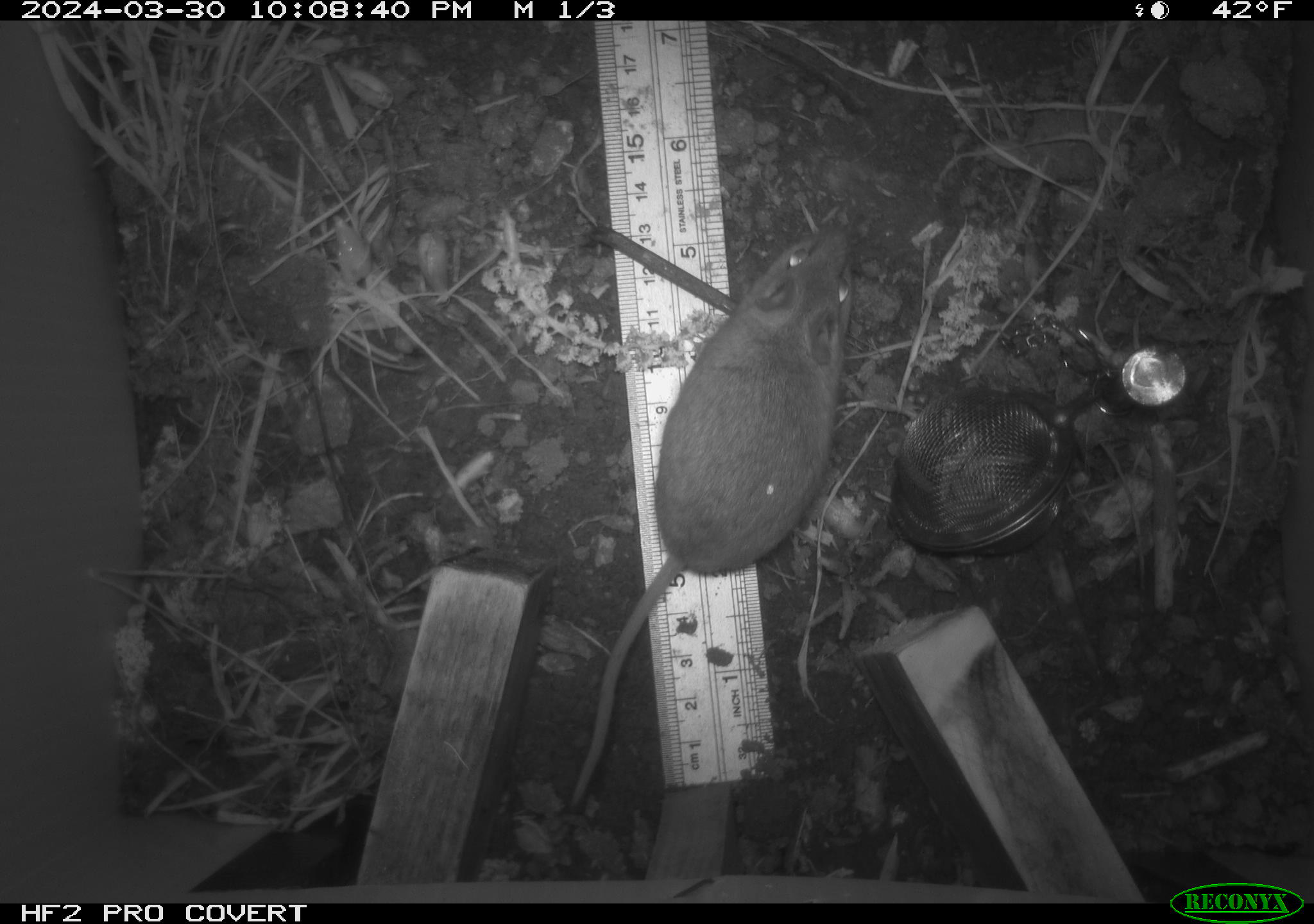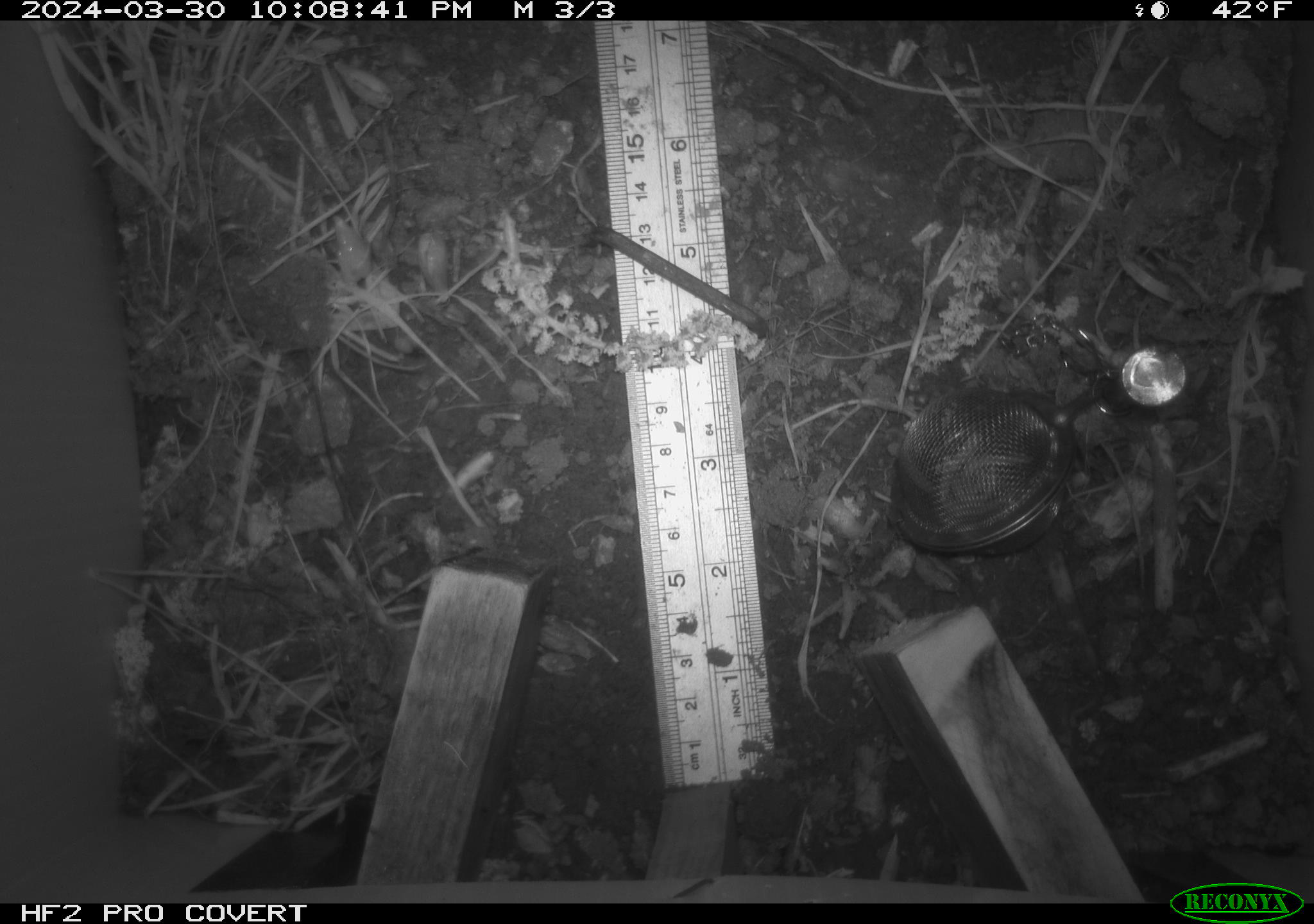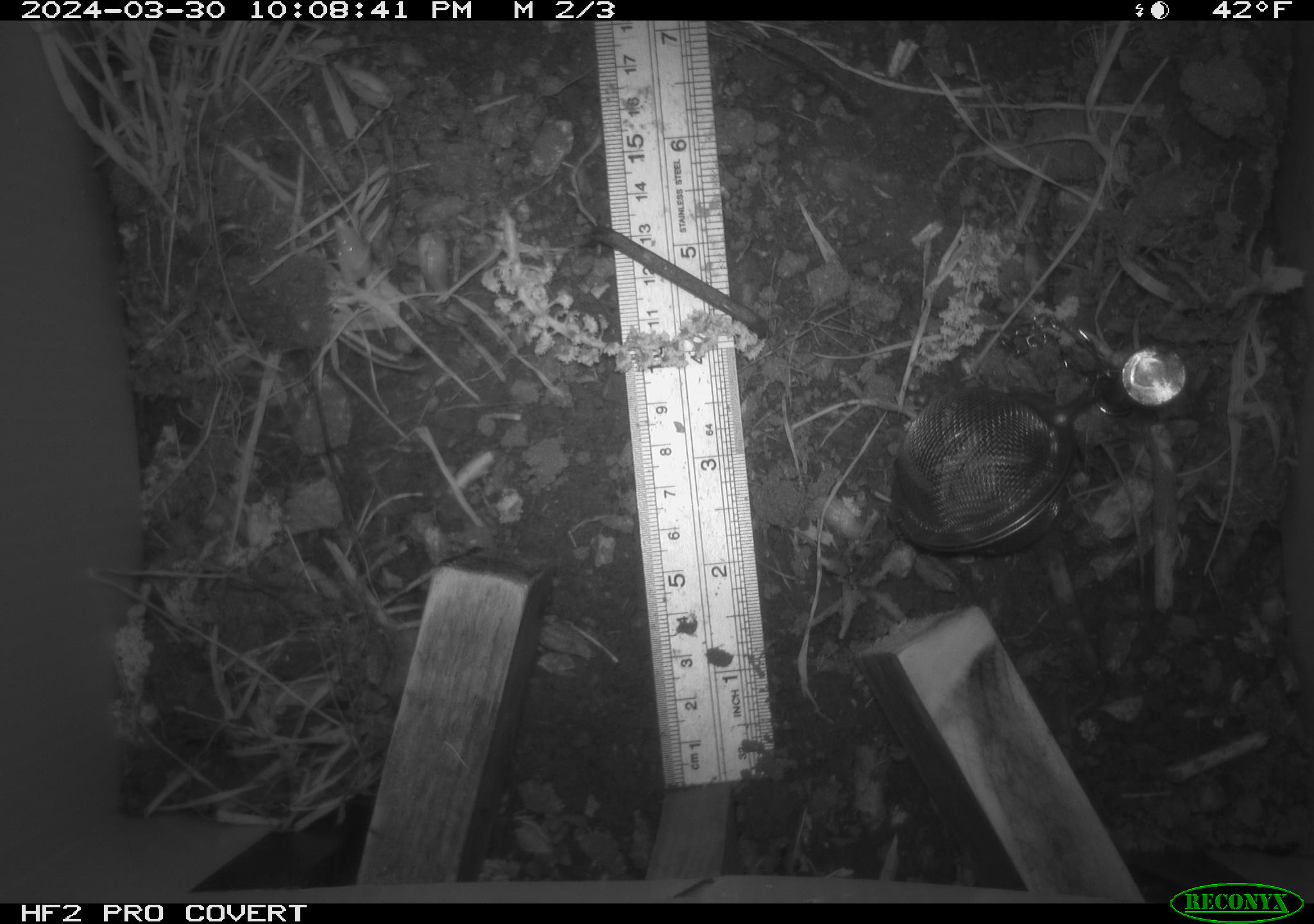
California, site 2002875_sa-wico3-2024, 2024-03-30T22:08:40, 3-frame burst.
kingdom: Animalia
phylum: Chordata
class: Mammalia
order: Rodentia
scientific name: Rodentia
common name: mouse species